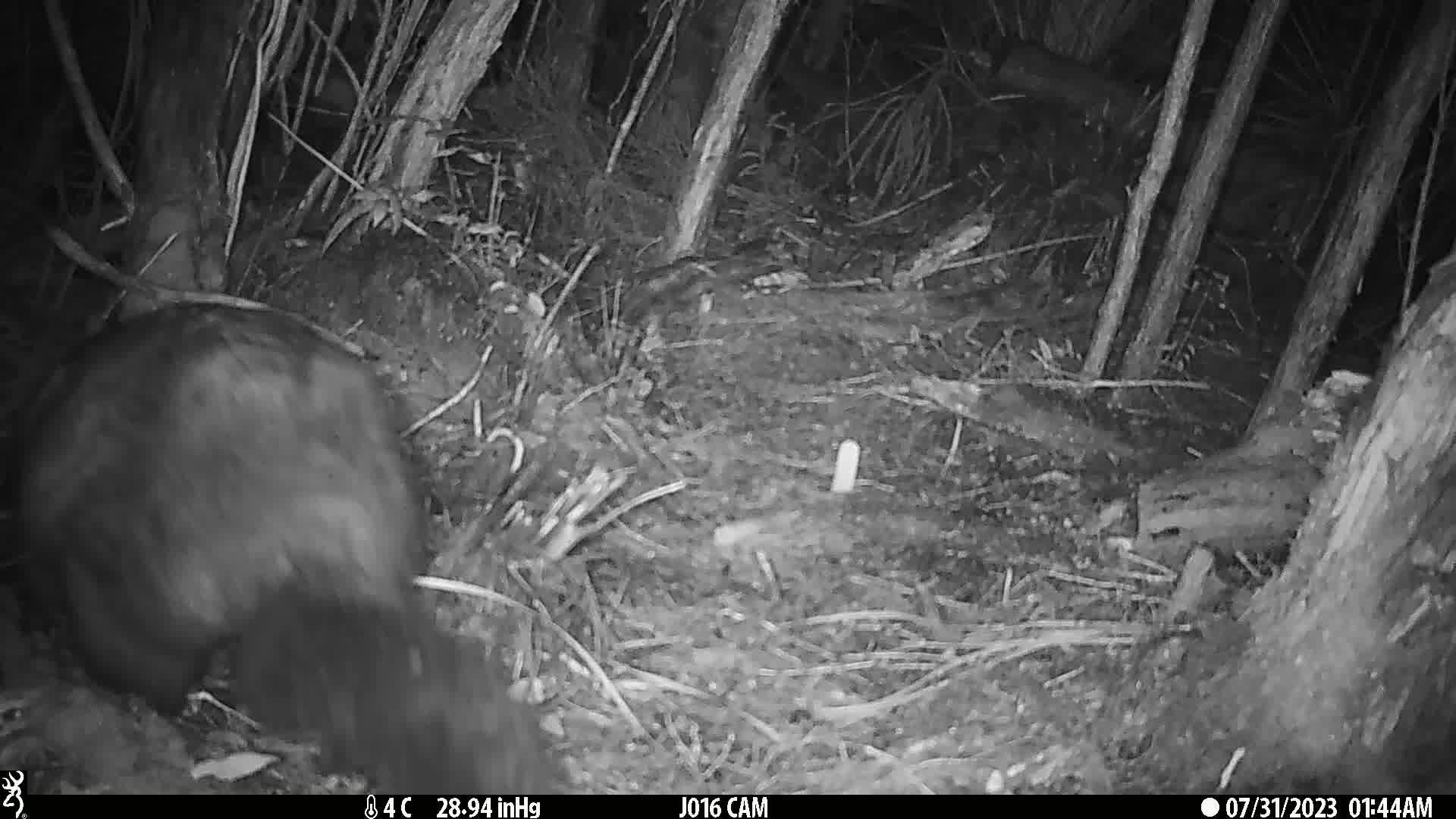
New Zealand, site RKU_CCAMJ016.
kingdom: Animalia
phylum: Chordata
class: Mammalia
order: Diprotodontia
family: Phalangeridae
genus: Trichosurus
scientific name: Trichosurus vulpecula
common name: common brushtail possum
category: possum